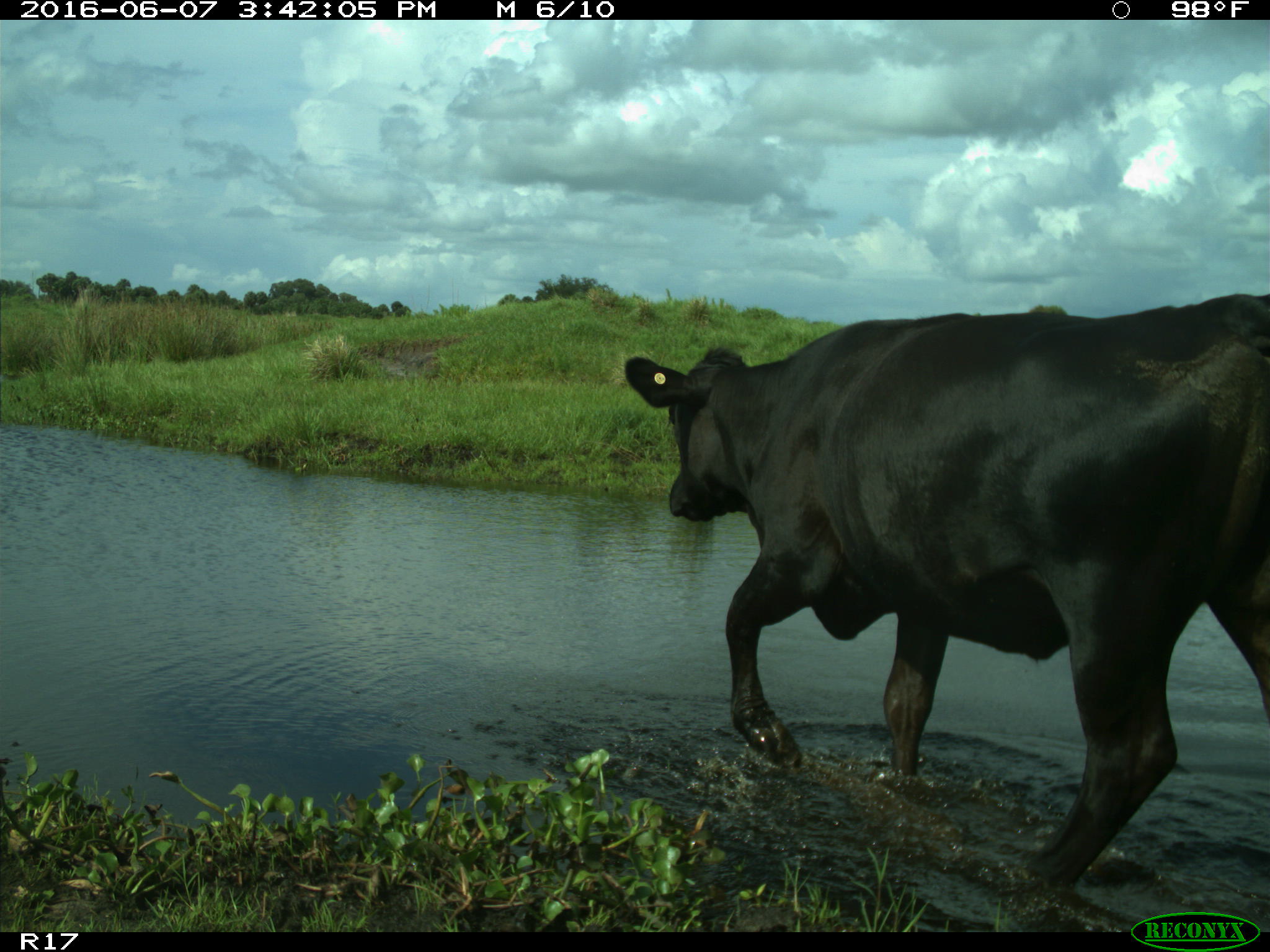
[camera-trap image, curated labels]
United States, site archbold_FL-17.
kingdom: Animalia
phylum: Chordata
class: Mammalia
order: Artiodactyla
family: Bovidae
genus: Bos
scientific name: Bos taurus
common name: domestic cow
Bos taurus (domestic cow).